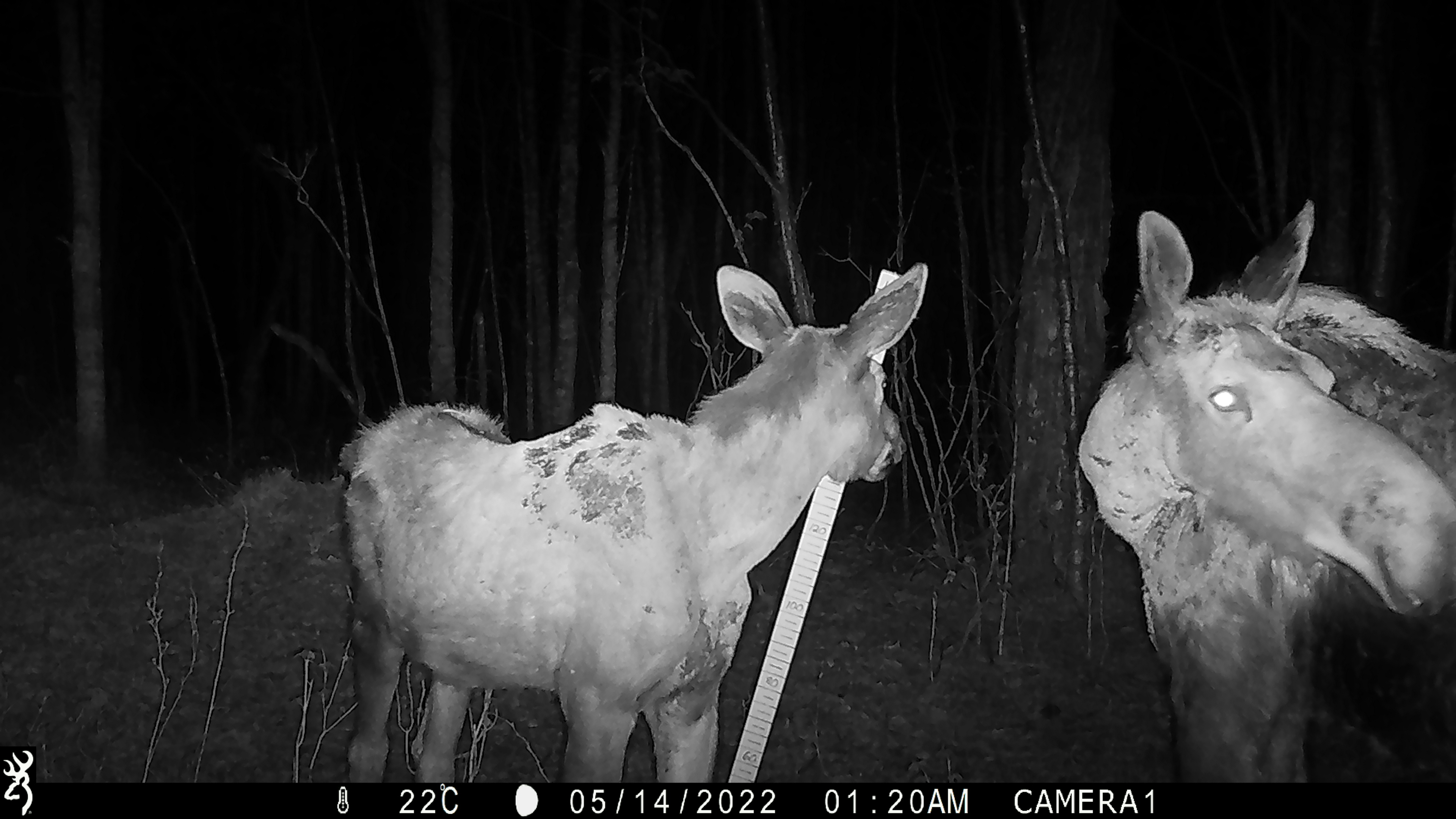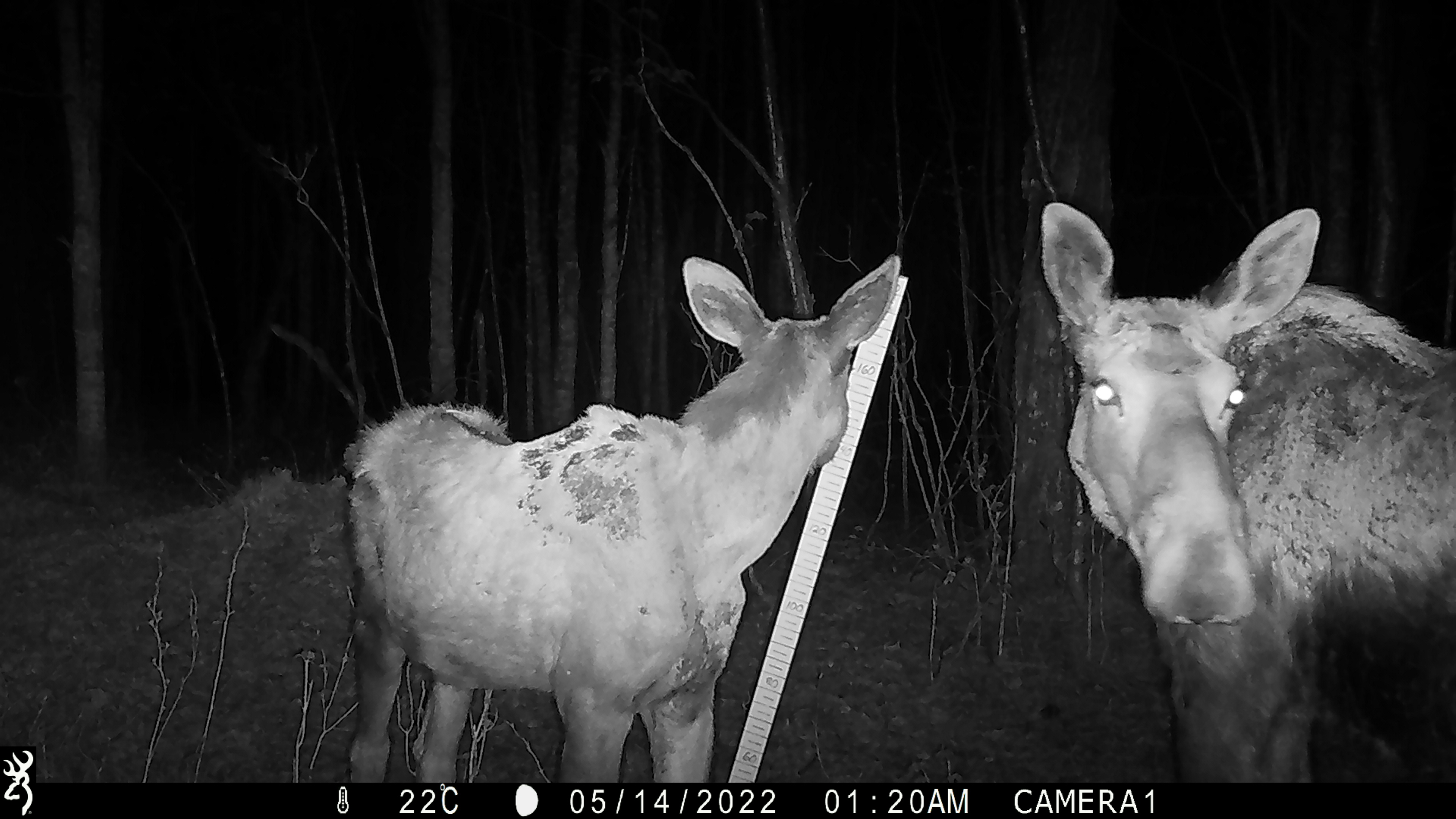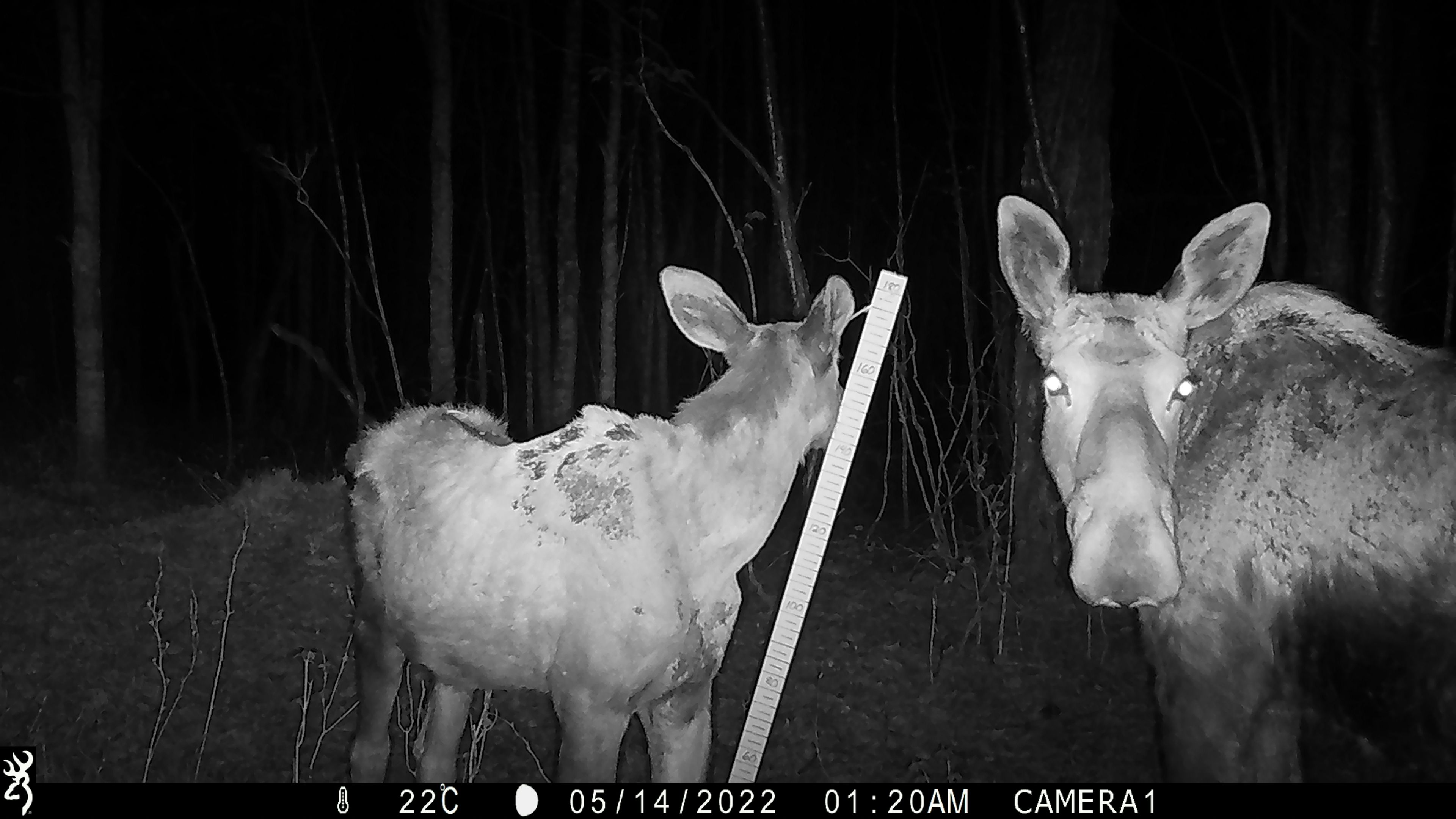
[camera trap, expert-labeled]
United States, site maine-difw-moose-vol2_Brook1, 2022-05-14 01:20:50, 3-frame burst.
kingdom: Animalia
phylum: Chordata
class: Mammalia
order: Artiodactyla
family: Cervidae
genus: Alces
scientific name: Alces alces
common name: moose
Moose (Alces alces).